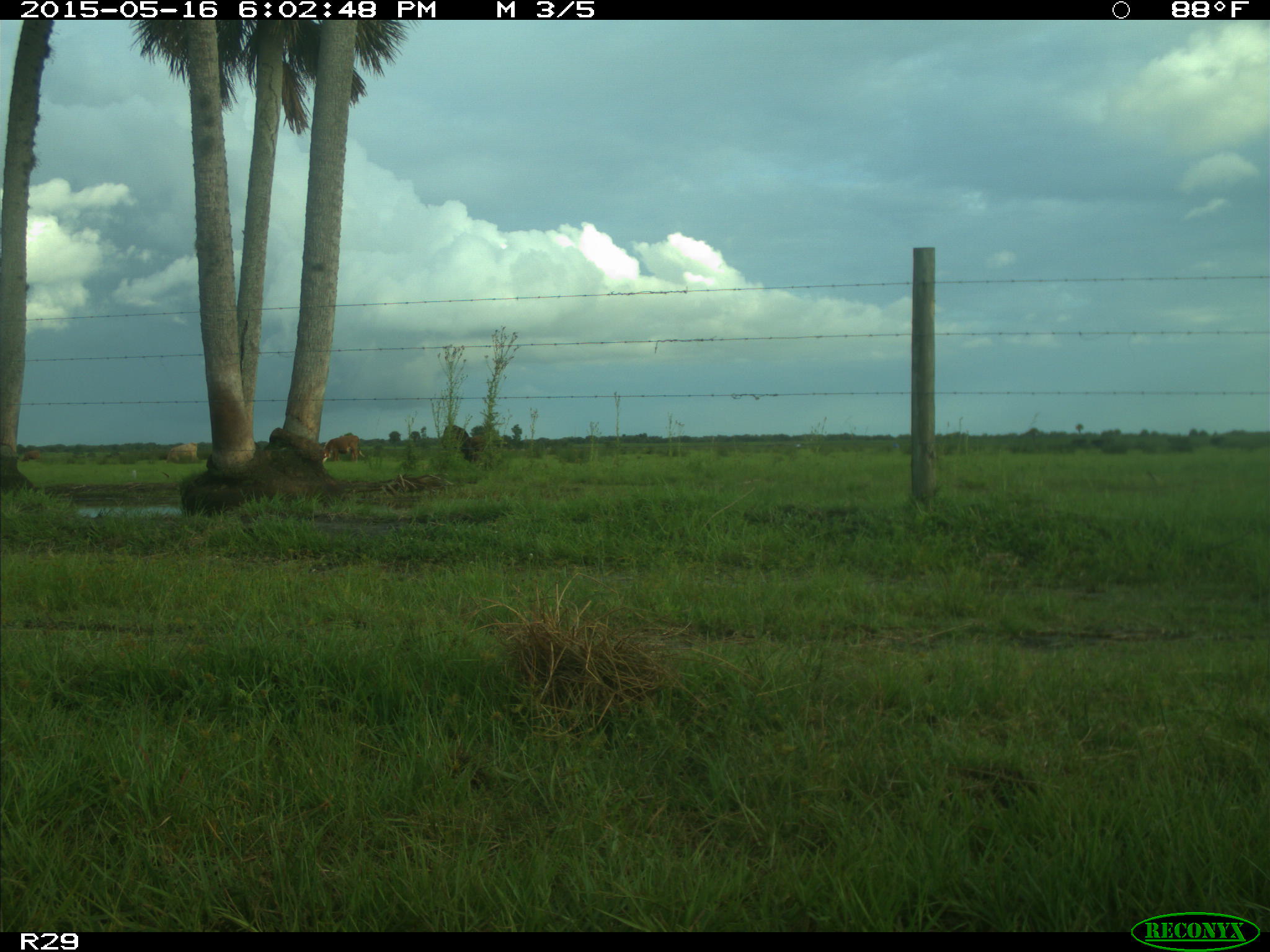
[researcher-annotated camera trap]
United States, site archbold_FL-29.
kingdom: Animalia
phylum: Chordata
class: Mammalia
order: Artiodactyla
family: Bovidae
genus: Bos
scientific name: Bos taurus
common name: domestic cow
Bos taurus (domestic cow).